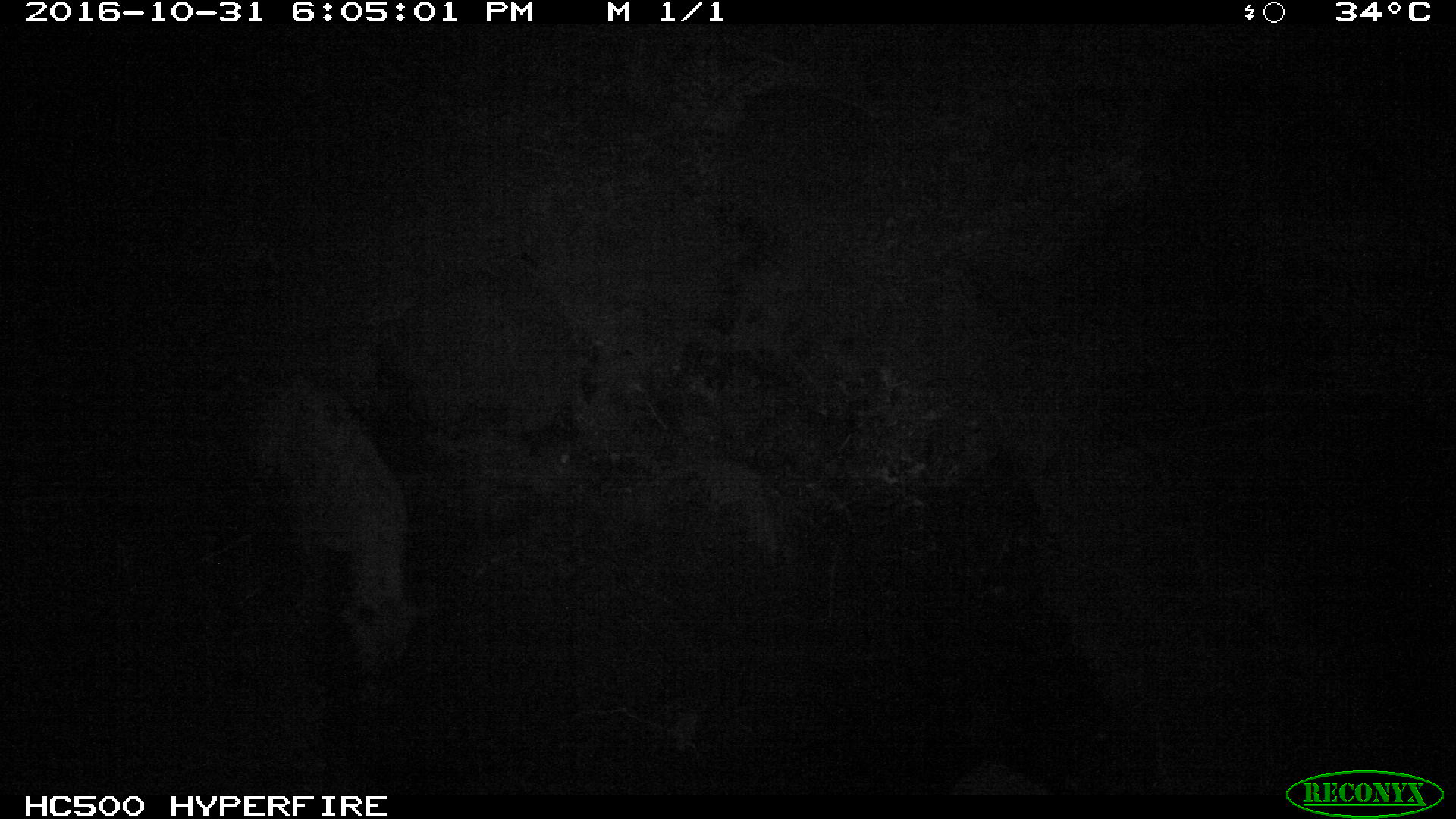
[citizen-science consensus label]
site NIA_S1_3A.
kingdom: Animalia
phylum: Chordata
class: Mammalia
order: Carnivora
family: Hyaenidae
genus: Crocuta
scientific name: Crocuta crocuta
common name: spotted hyena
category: hyenaspotted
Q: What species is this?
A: Hyenaspotted (spotted hyena) (Crocuta crocuta).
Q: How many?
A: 1.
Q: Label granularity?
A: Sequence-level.